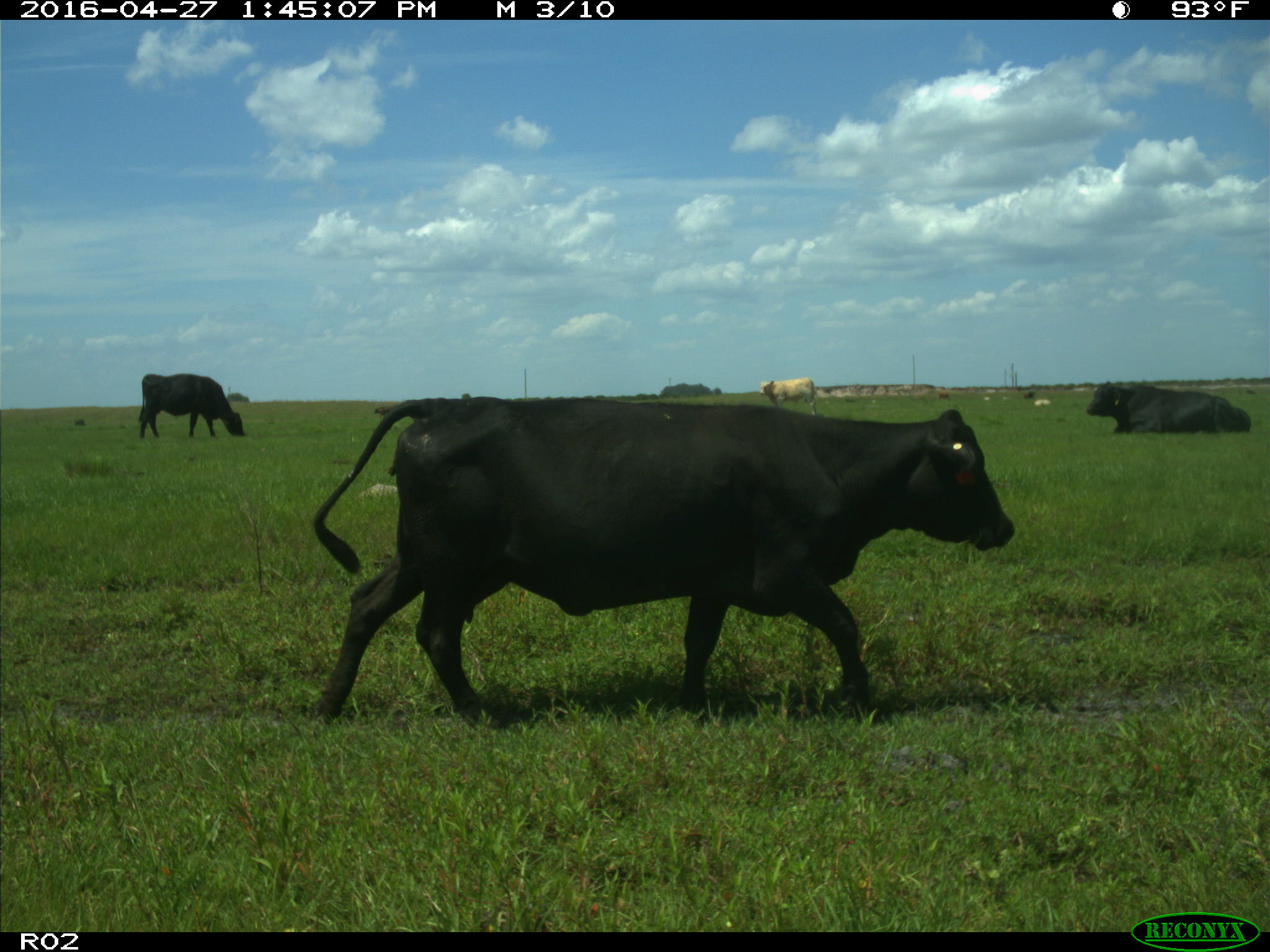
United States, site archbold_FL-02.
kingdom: Animalia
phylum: Chordata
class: Mammalia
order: Artiodactyla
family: Bovidae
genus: Bos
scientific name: Bos taurus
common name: domestic cow